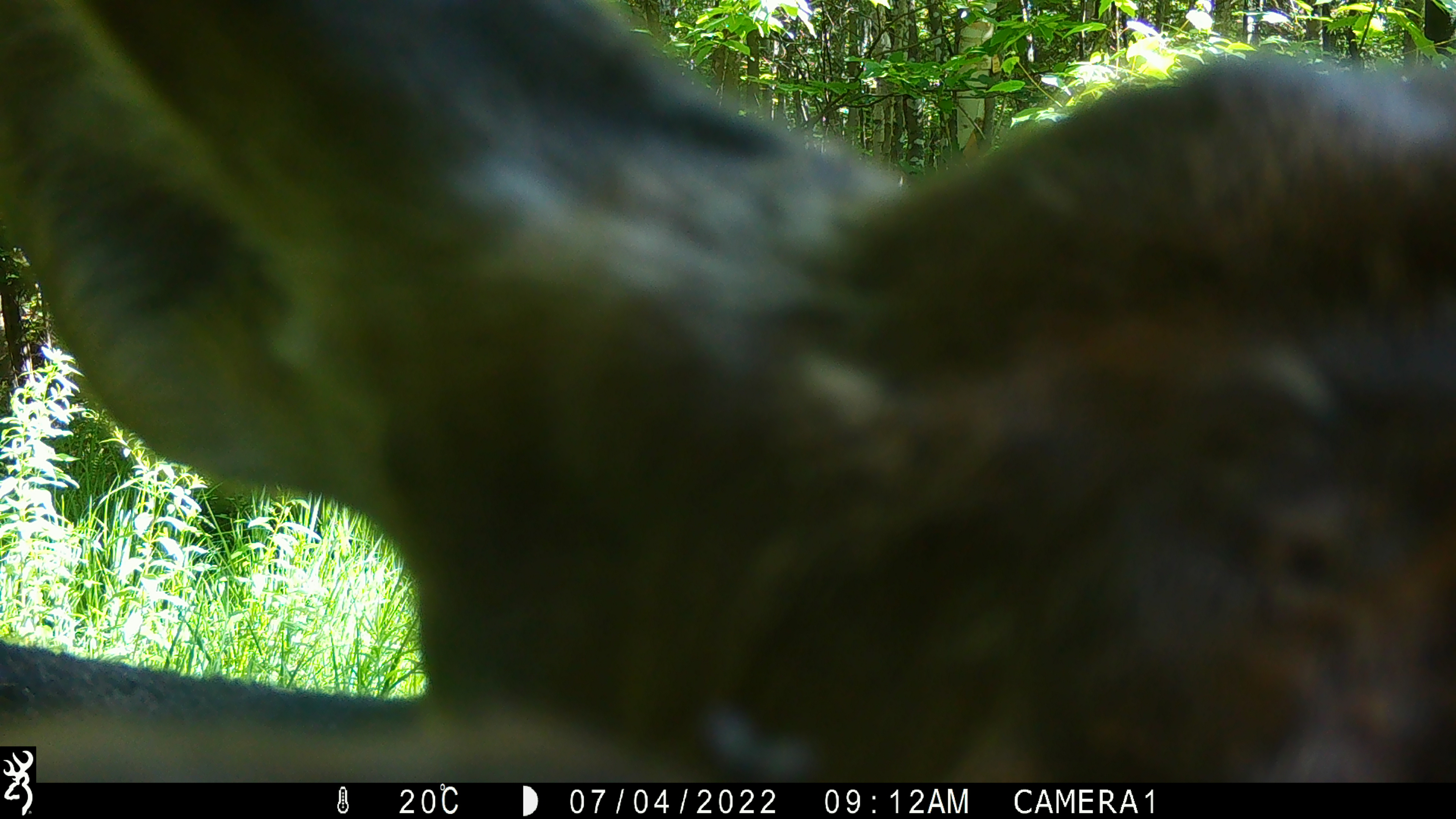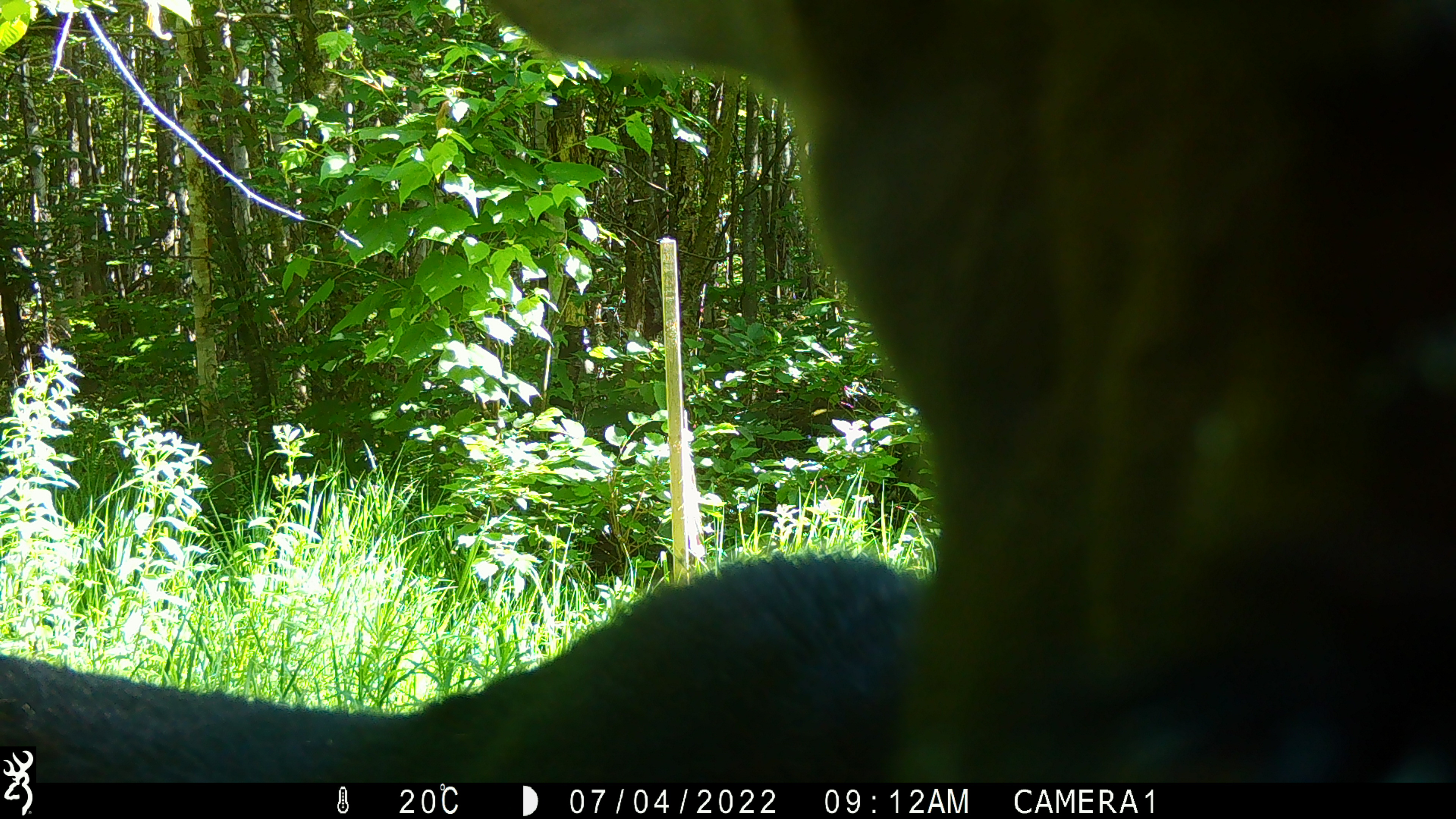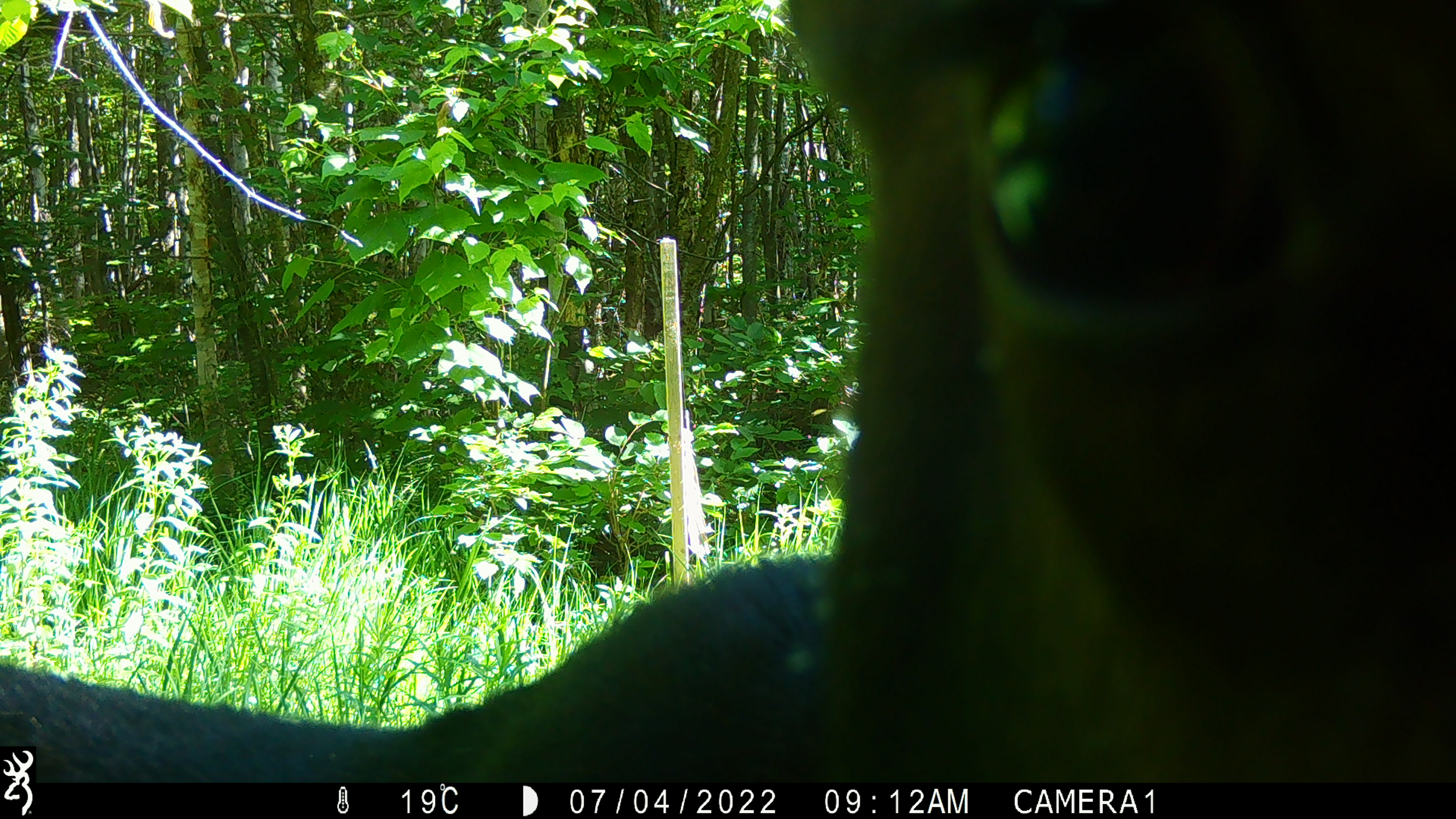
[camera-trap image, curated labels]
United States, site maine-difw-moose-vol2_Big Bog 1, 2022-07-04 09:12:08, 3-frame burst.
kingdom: Animalia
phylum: Chordata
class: Mammalia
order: Artiodactyla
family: Cervidae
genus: Alces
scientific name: Alces alces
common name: moose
Moose (Alces alces).